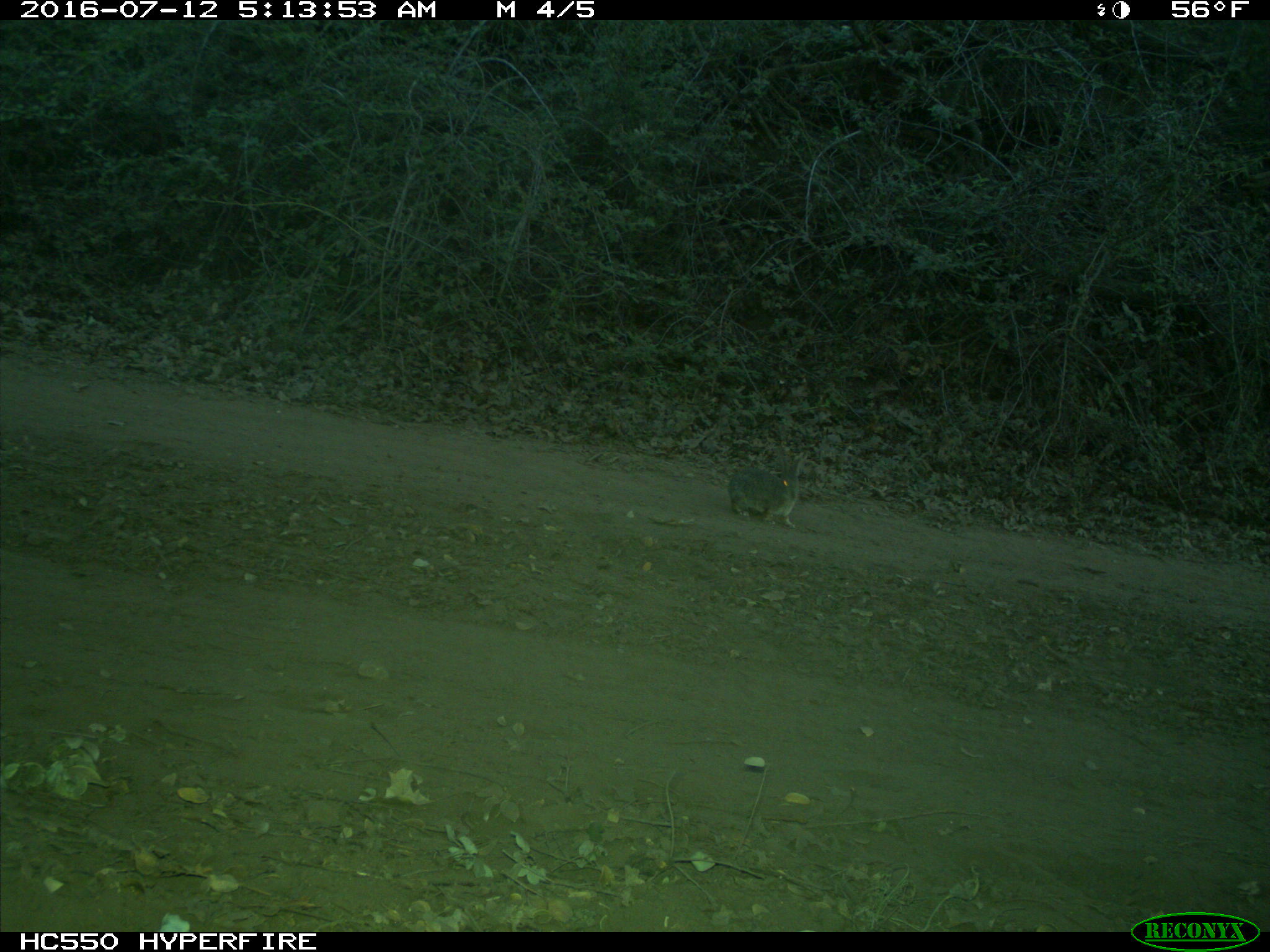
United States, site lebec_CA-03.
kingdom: Animalia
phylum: Chordata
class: Mammalia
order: Lagomorpha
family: Leporidae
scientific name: Leporidae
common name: rabbits and hares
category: unidentified rabbit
Unidentified rabbit (rabbits and hares) (Leporidae).